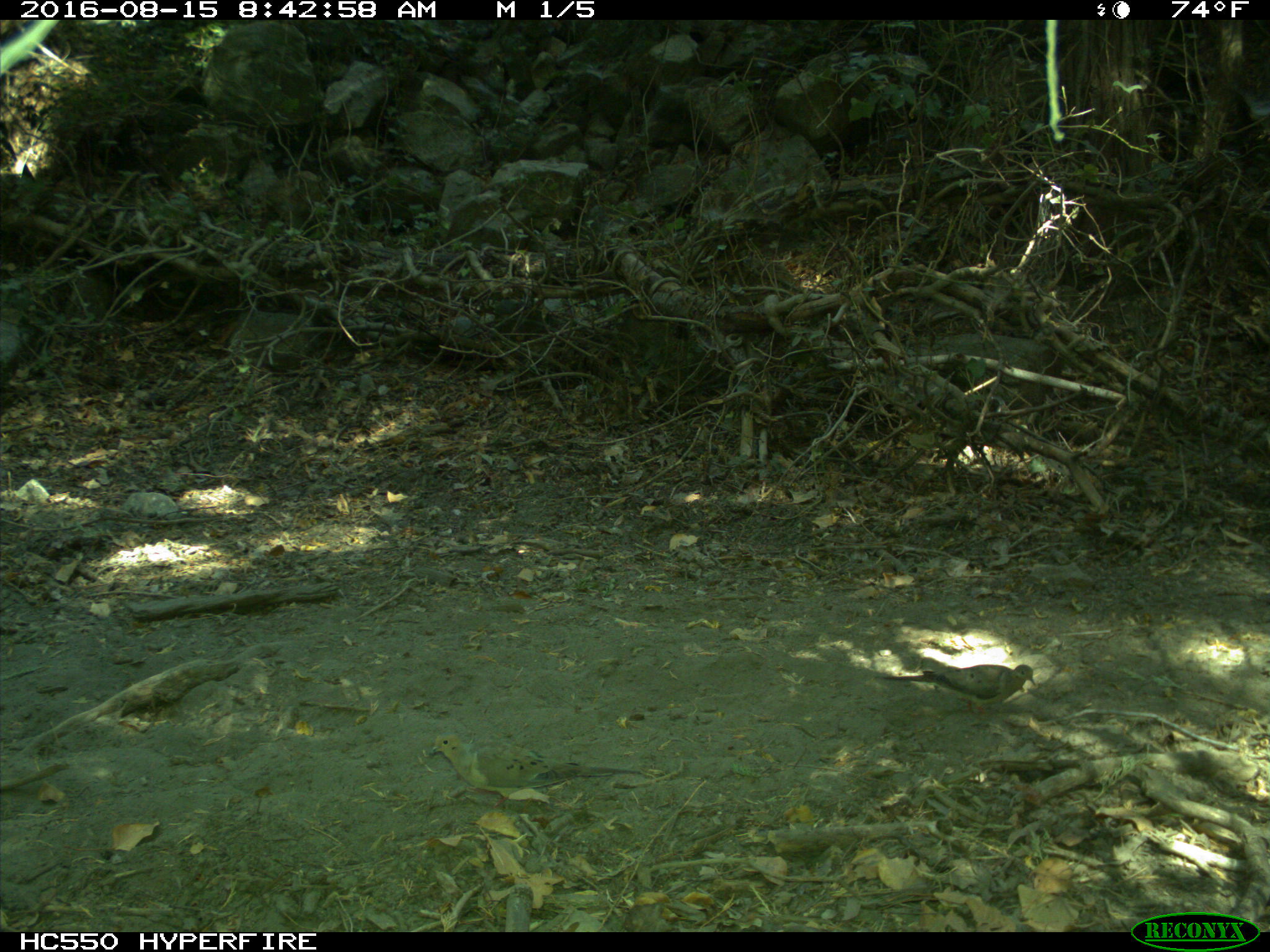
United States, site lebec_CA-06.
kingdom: Animalia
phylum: Chordata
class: Aves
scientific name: Aves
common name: birds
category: unidentified bird